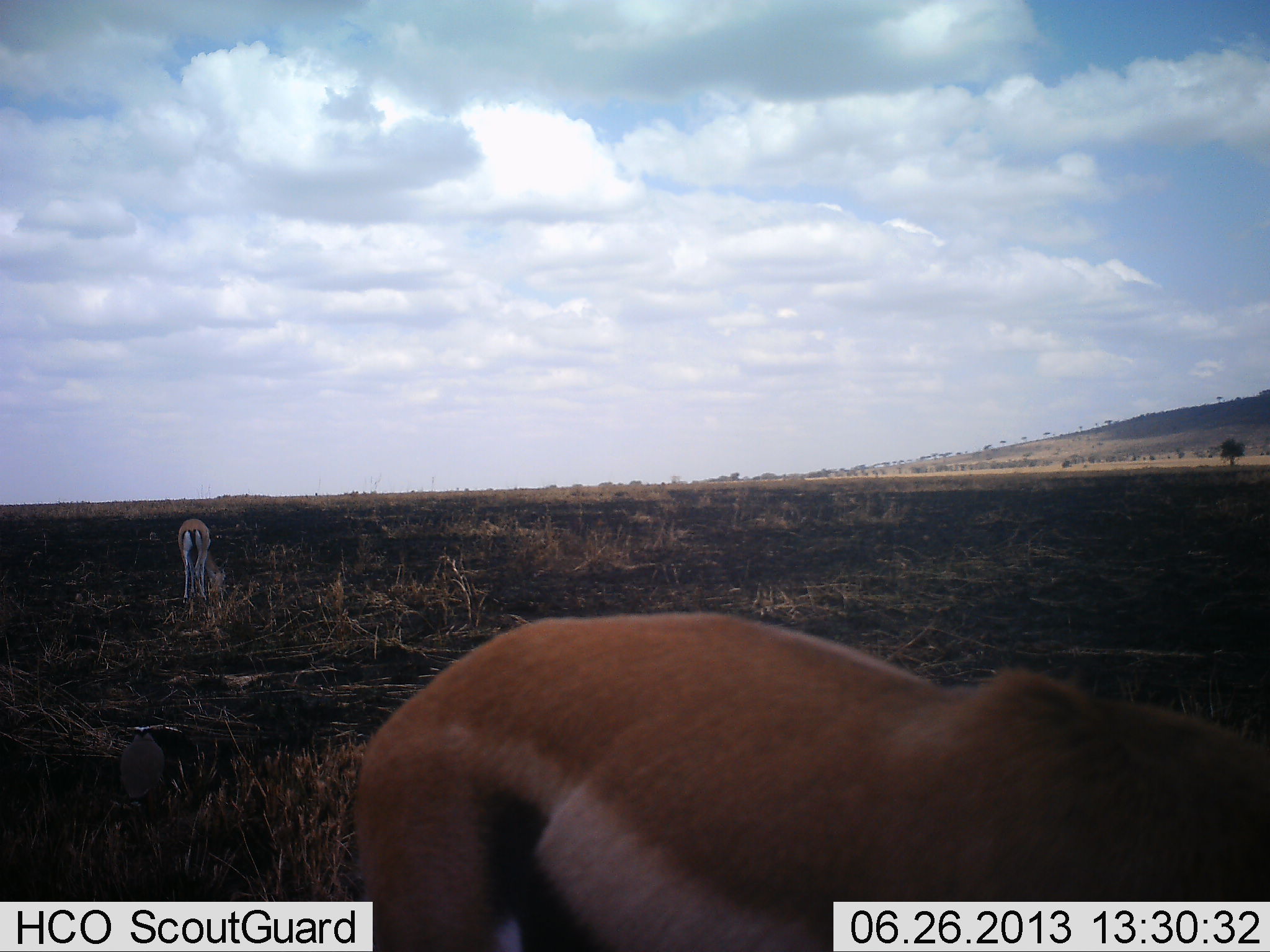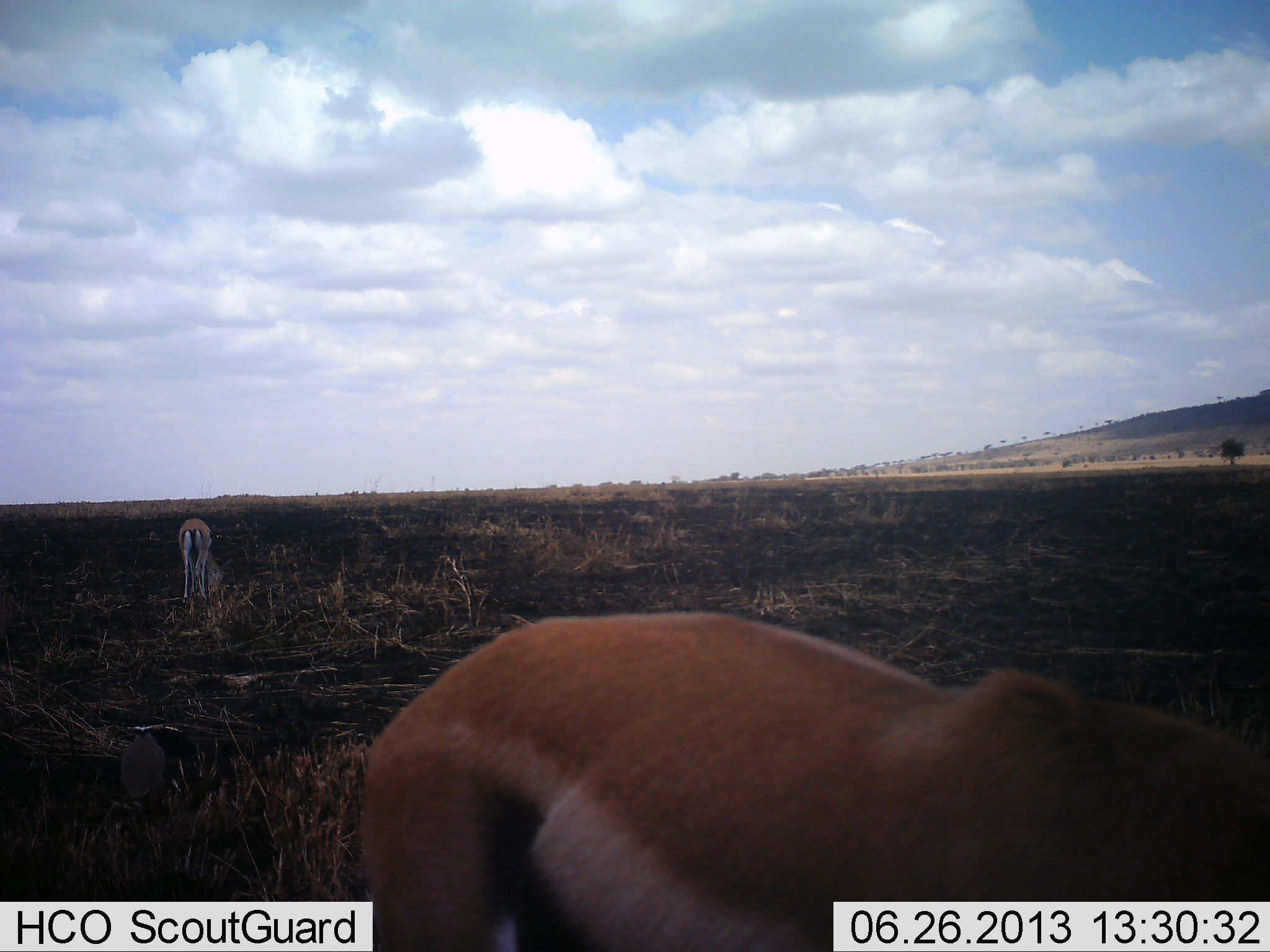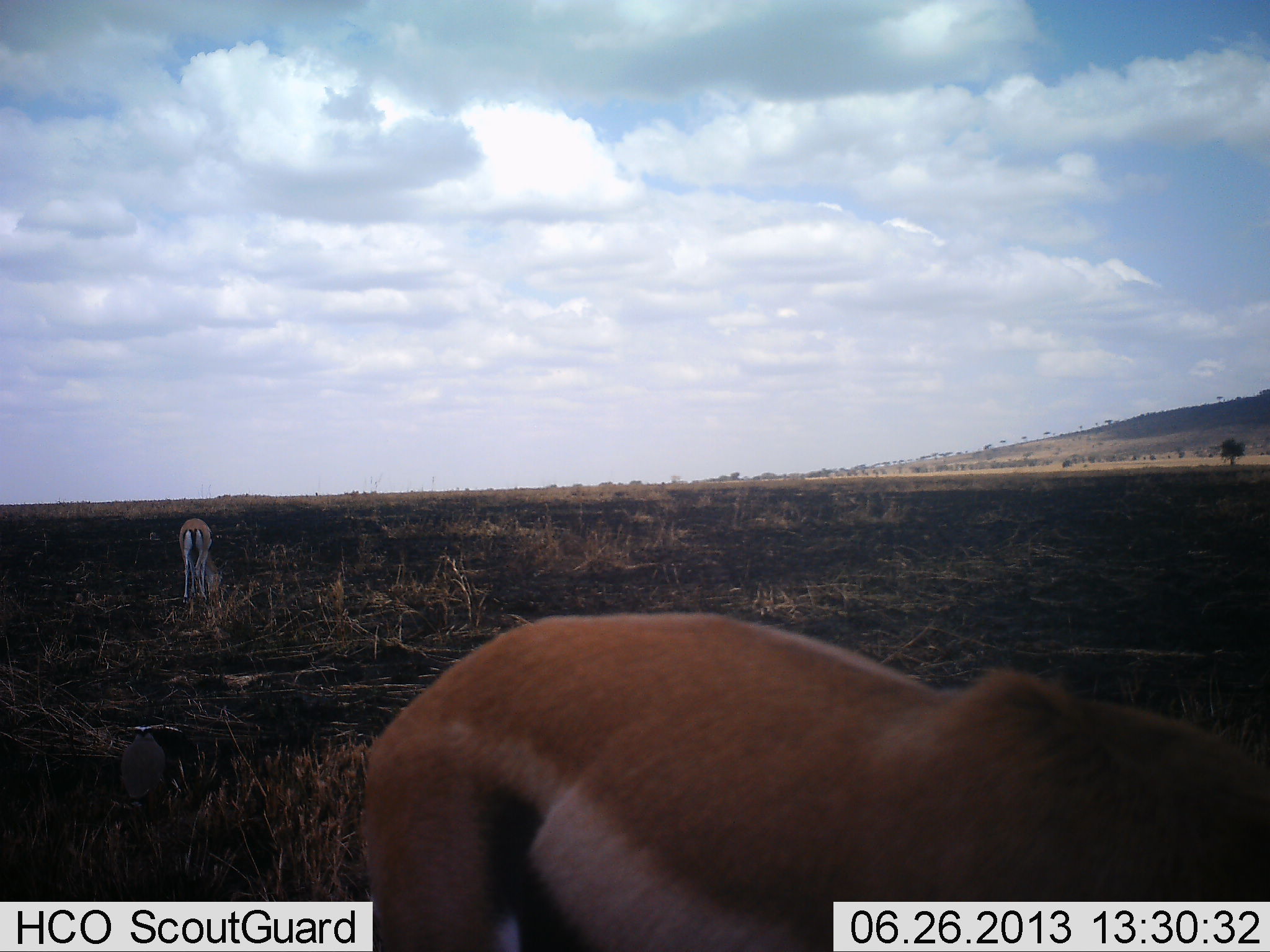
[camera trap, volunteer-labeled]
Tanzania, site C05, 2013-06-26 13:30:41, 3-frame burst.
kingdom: Animalia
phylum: Chordata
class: Mammalia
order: Artiodactyla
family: Bovidae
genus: Eudorcas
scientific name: Eudorcas thomsonii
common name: thomson's gazelle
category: gazellethomsons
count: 2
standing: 36%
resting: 0%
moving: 4%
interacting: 0%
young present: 0%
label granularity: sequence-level